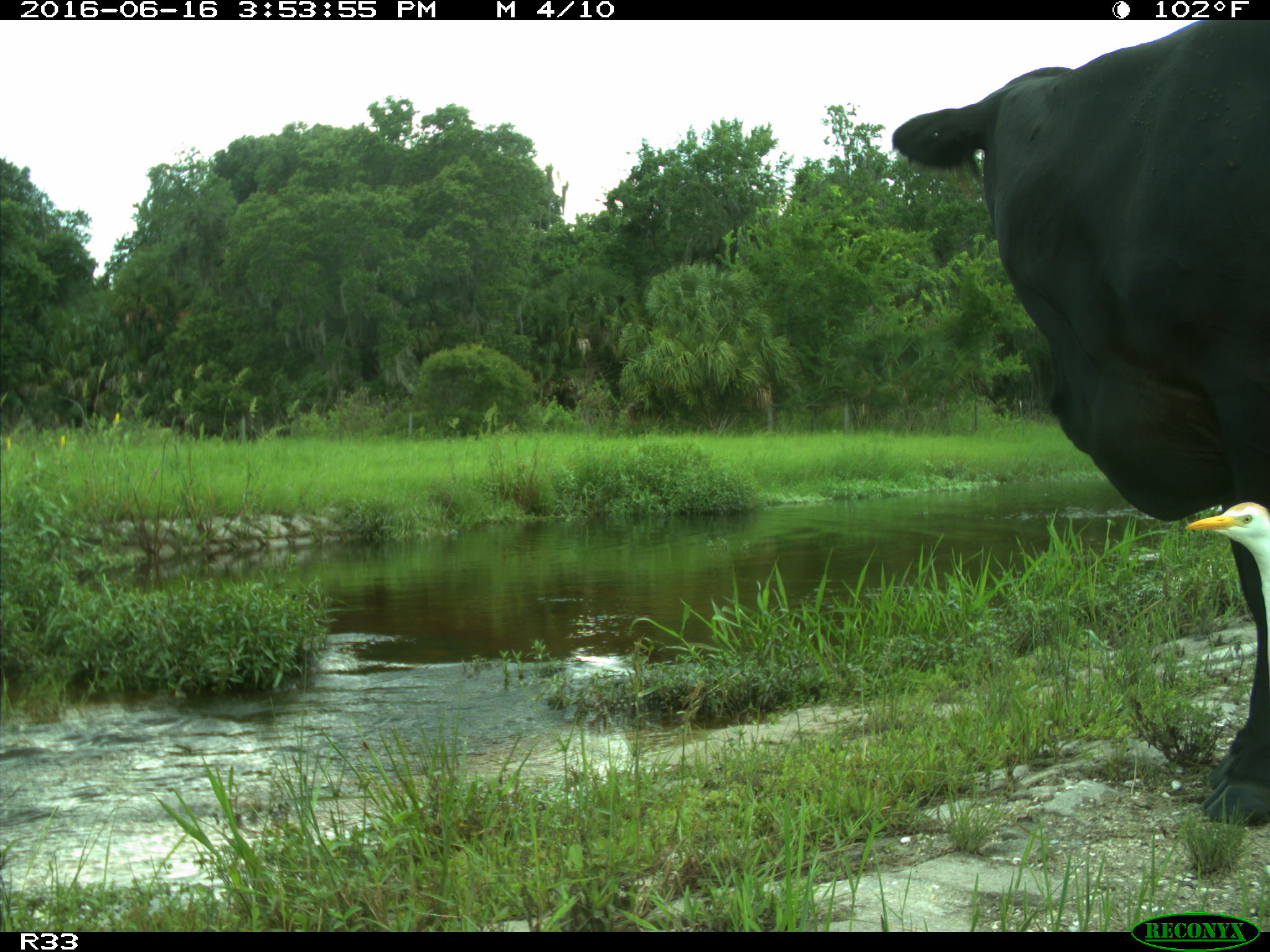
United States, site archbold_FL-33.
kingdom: Animalia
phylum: Chordata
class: Mammalia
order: Artiodactyla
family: Bovidae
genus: Bos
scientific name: Bos taurus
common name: domestic cow